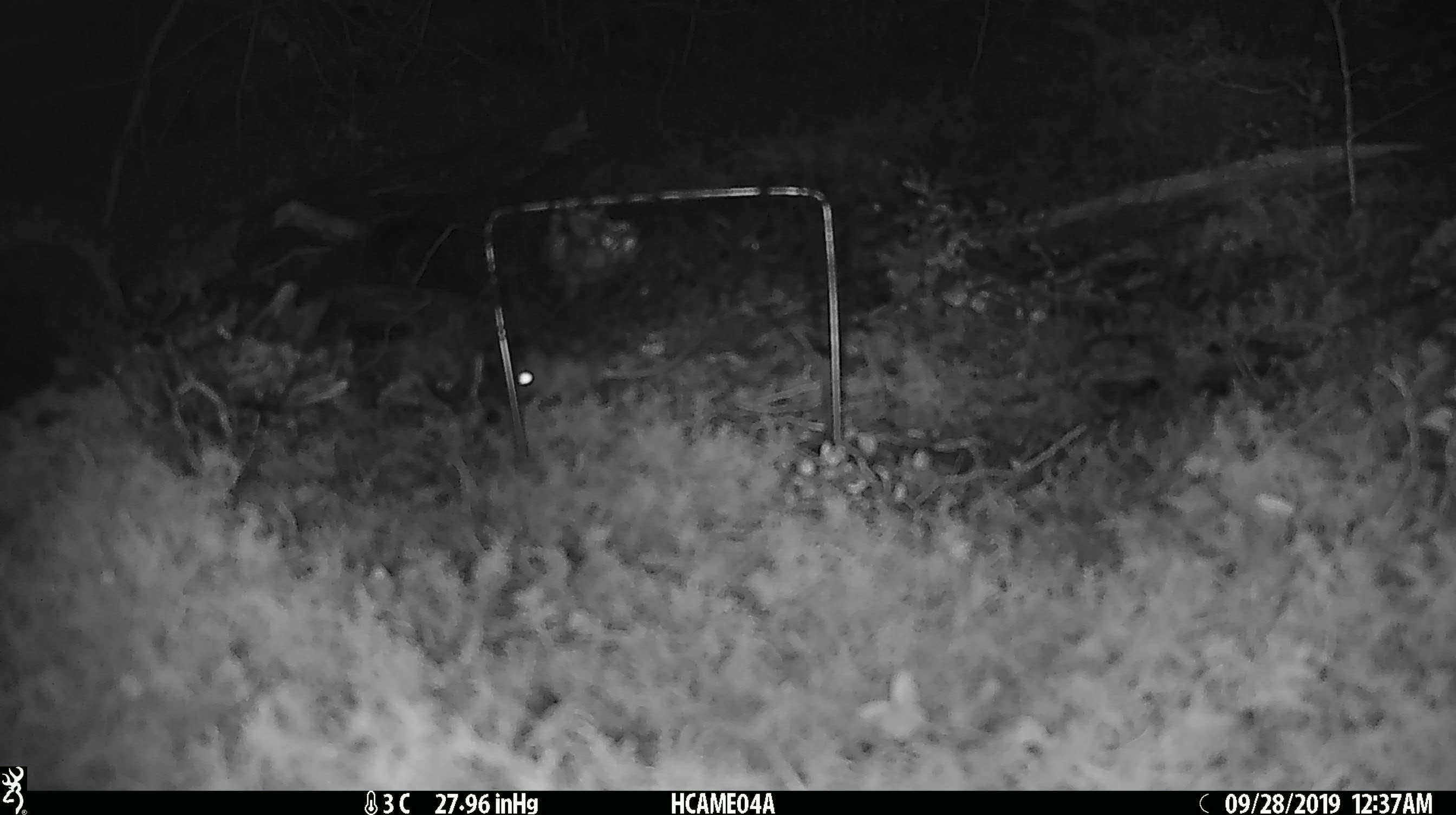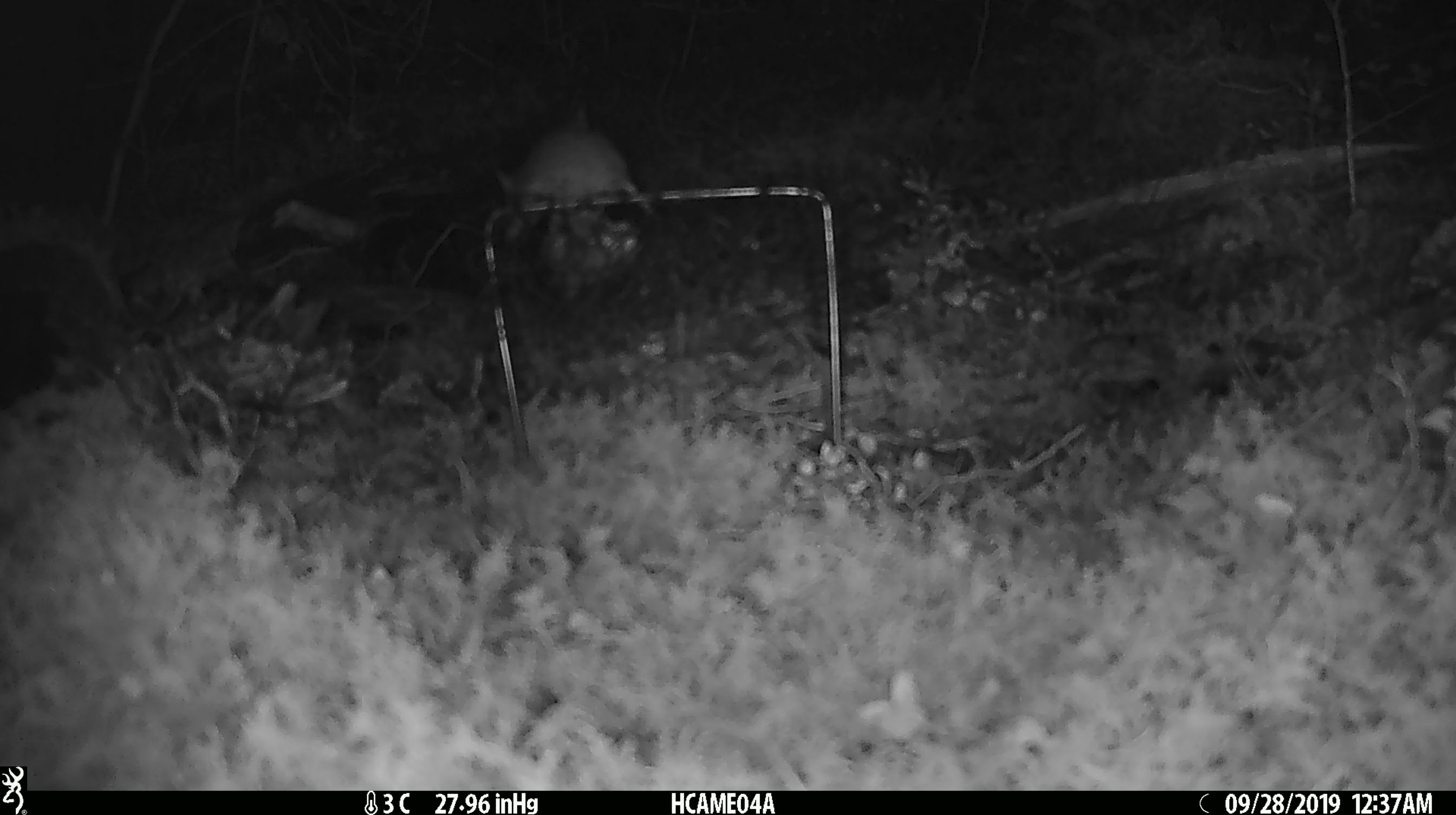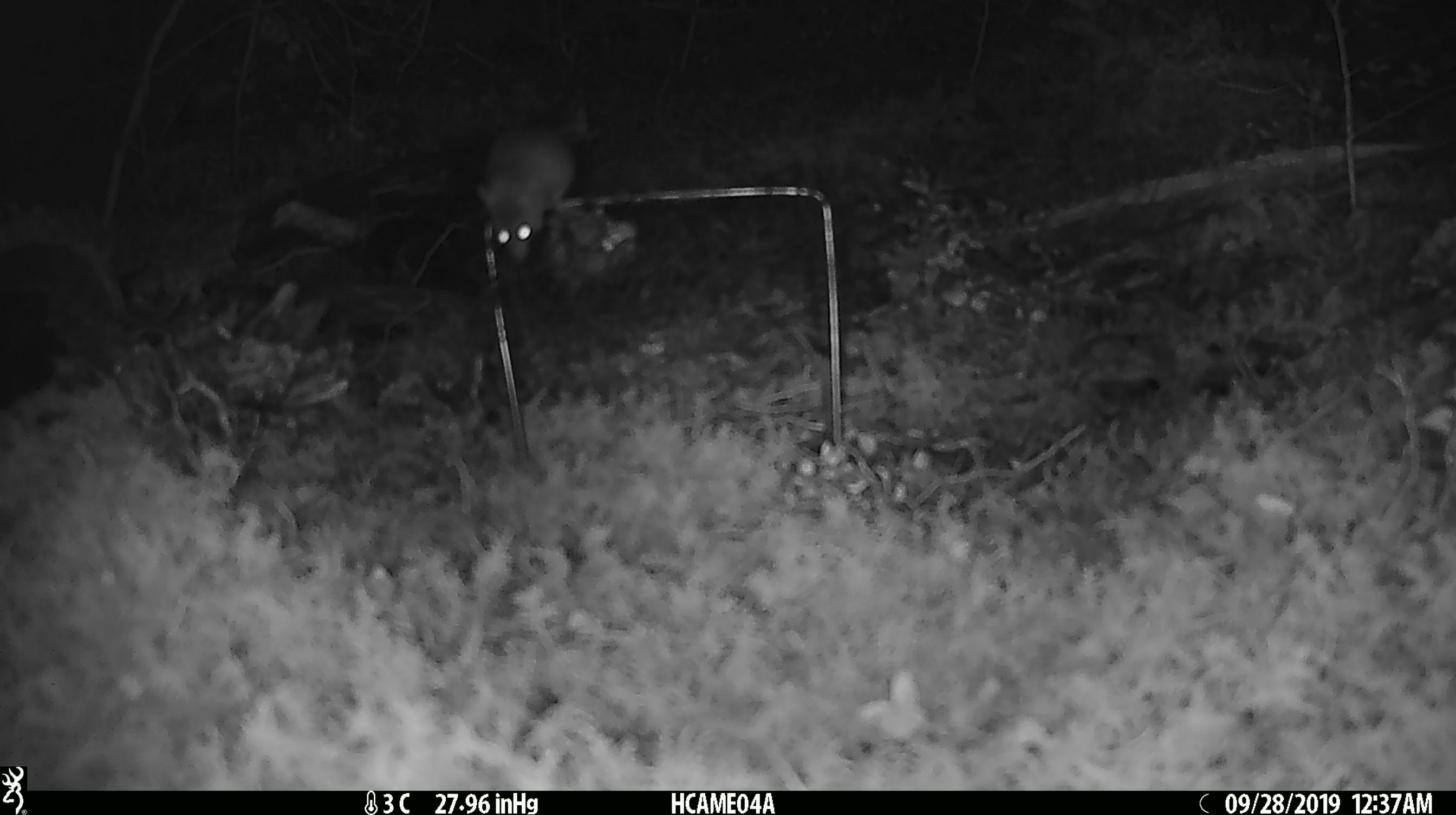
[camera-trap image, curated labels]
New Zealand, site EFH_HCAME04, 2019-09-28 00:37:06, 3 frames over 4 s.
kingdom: Animalia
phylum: Chordata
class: Mammalia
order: Rodentia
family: Muridae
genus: Mus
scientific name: Mus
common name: mouse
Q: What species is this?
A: Mouse (Mus).